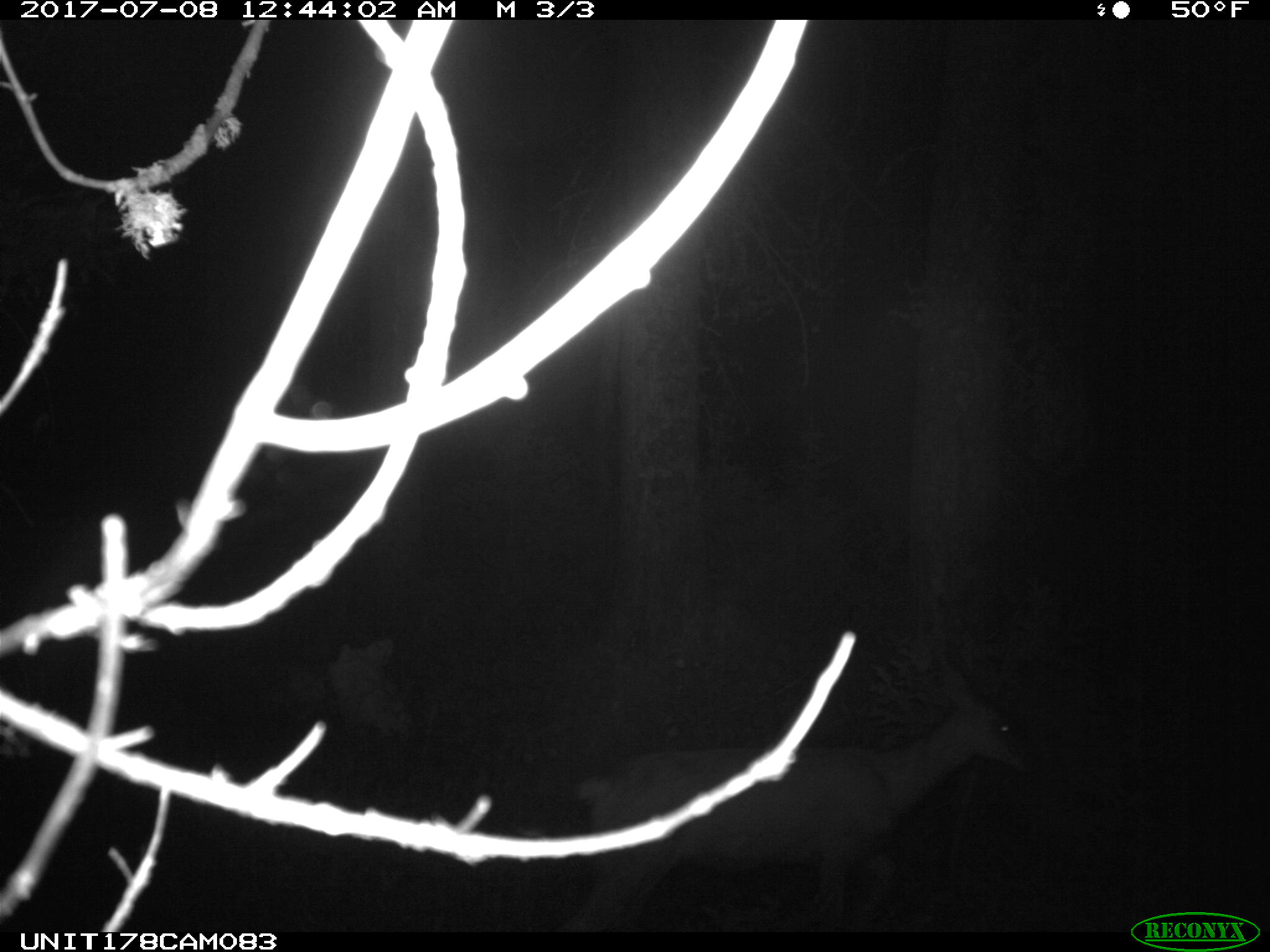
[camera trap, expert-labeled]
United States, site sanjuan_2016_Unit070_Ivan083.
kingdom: Animalia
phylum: Chordata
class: Mammalia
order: Artiodactyla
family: Cervidae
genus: Odocoileus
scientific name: Odocoileus hemionus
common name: mule deer